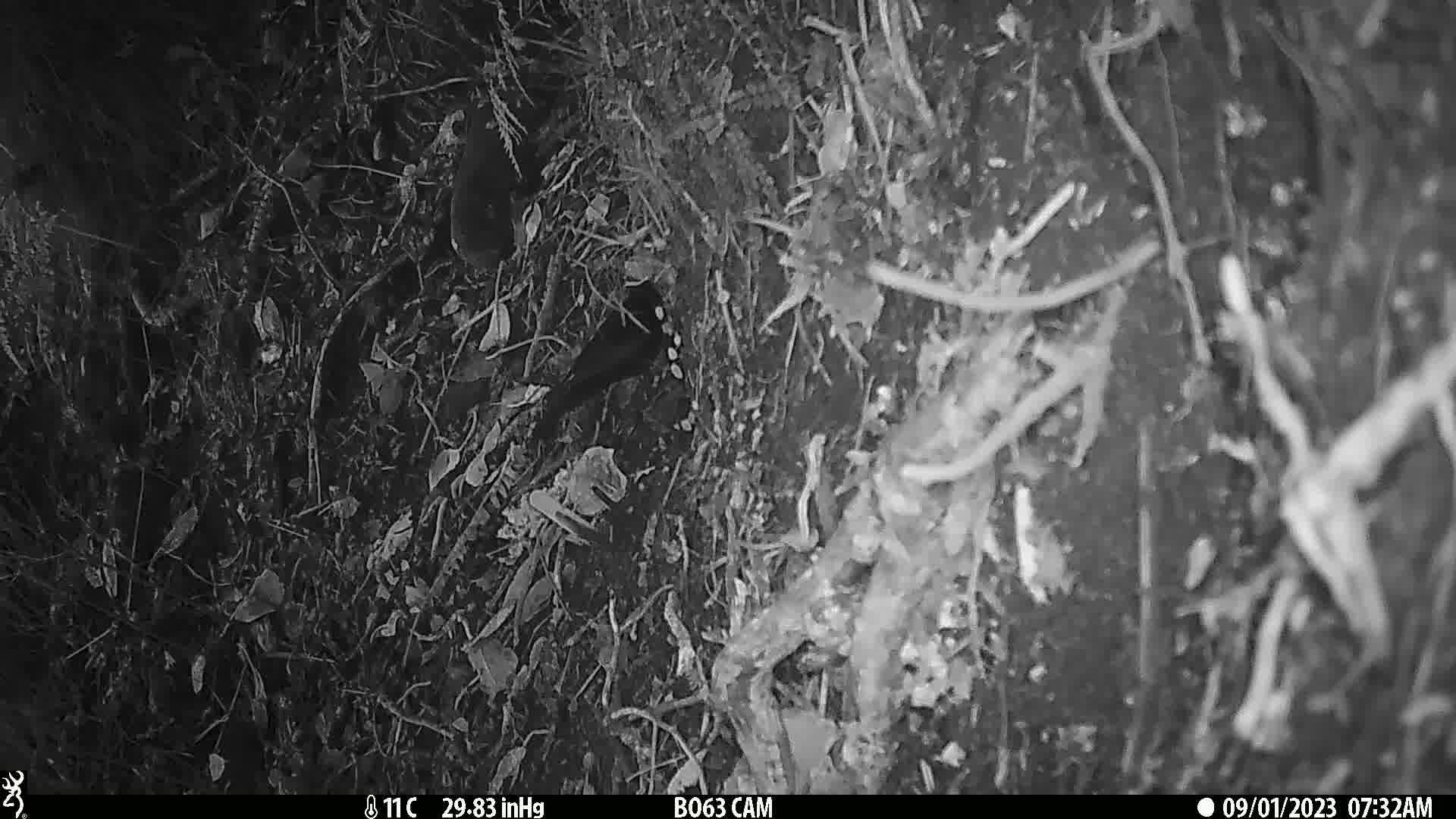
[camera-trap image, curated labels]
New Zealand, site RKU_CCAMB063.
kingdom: Animalia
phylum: Chordata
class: Aves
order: Passeriformes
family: Turdidae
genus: Turdus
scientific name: Turdus merula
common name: eurasian blackbird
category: blackbird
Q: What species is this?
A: Blackbird (eurasian blackbird) (Turdus merula).